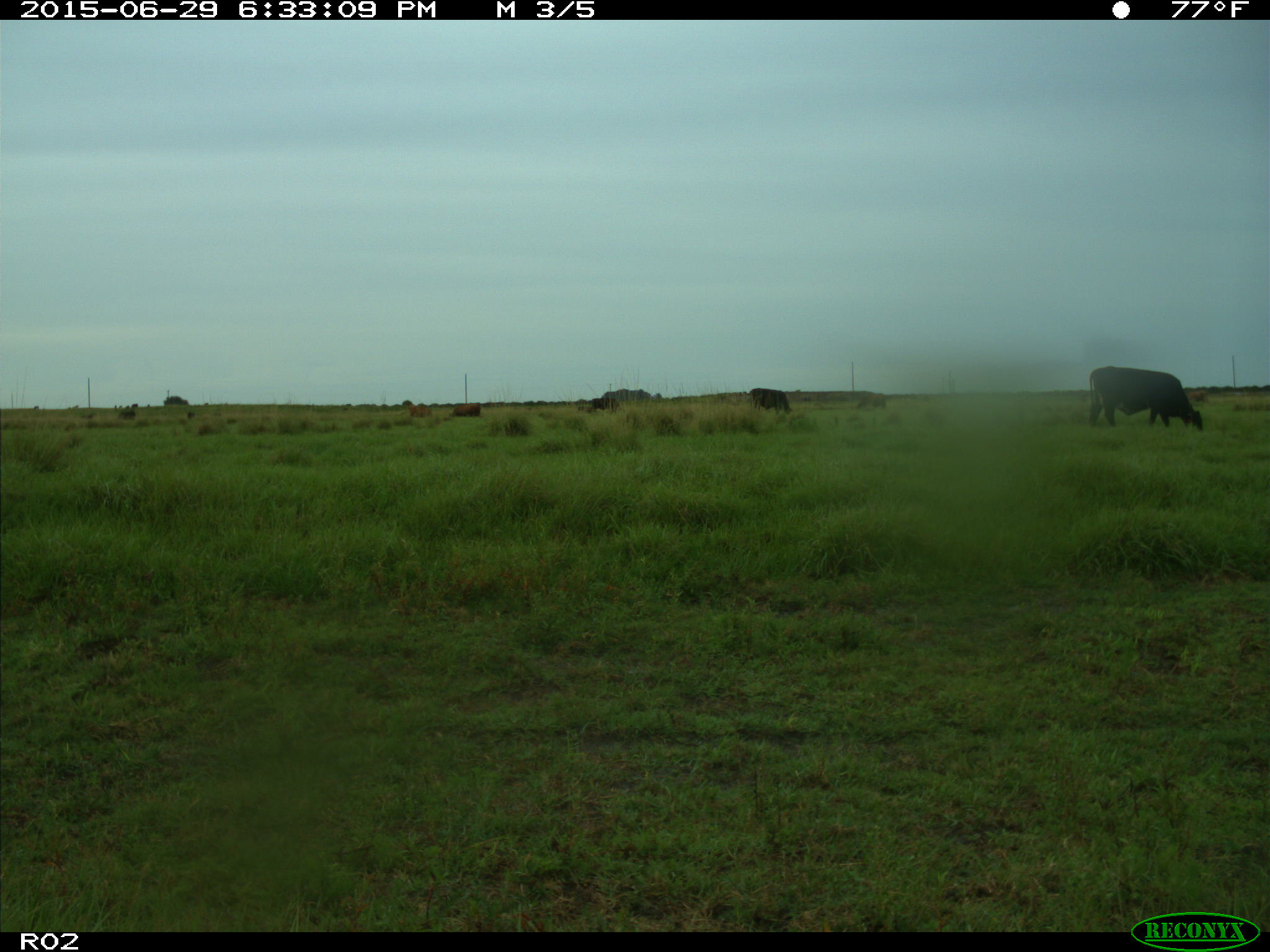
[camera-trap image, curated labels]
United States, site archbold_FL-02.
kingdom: Animalia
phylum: Chordata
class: Mammalia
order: Artiodactyla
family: Bovidae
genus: Bos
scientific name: Bos taurus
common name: domestic cow